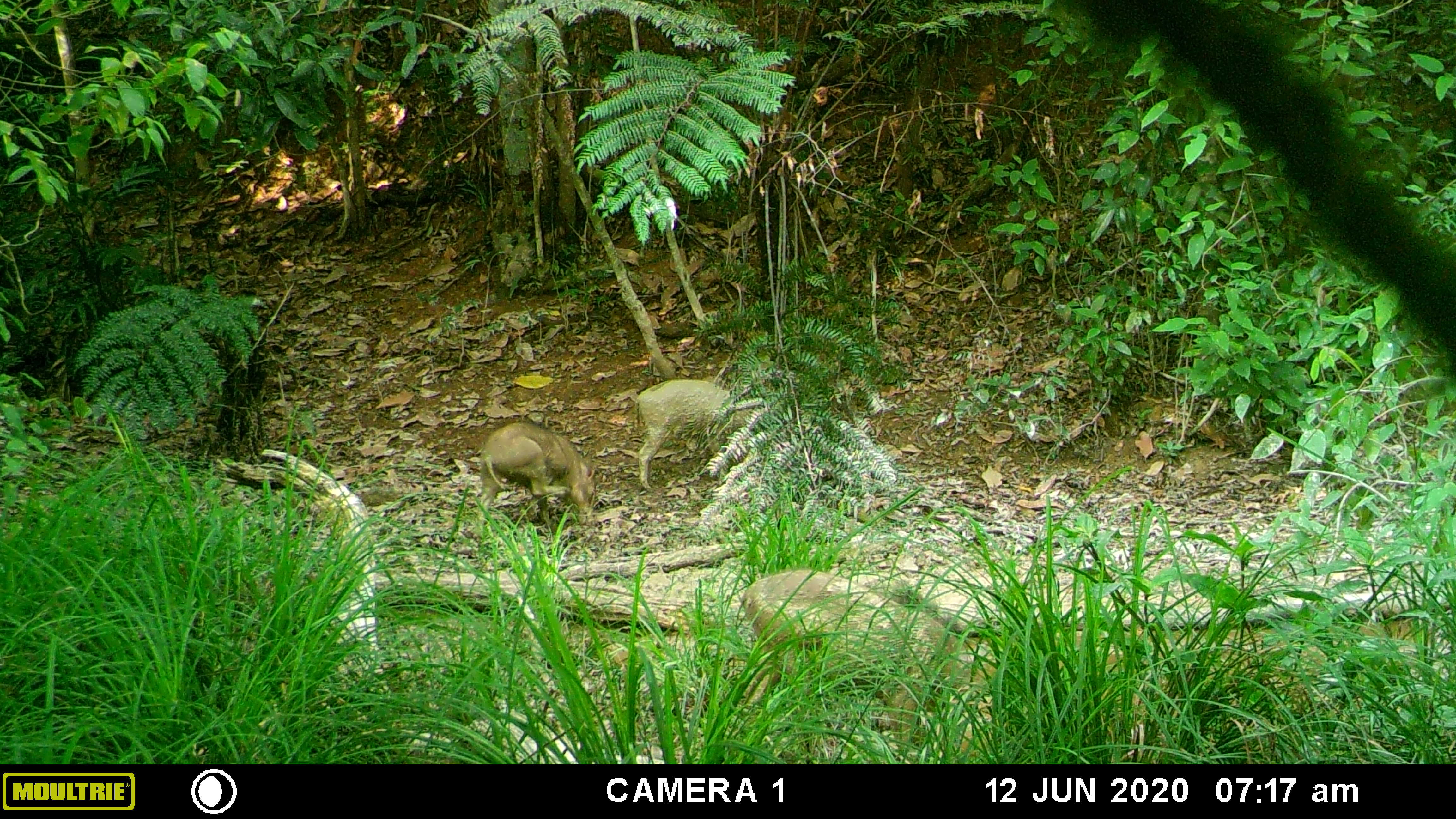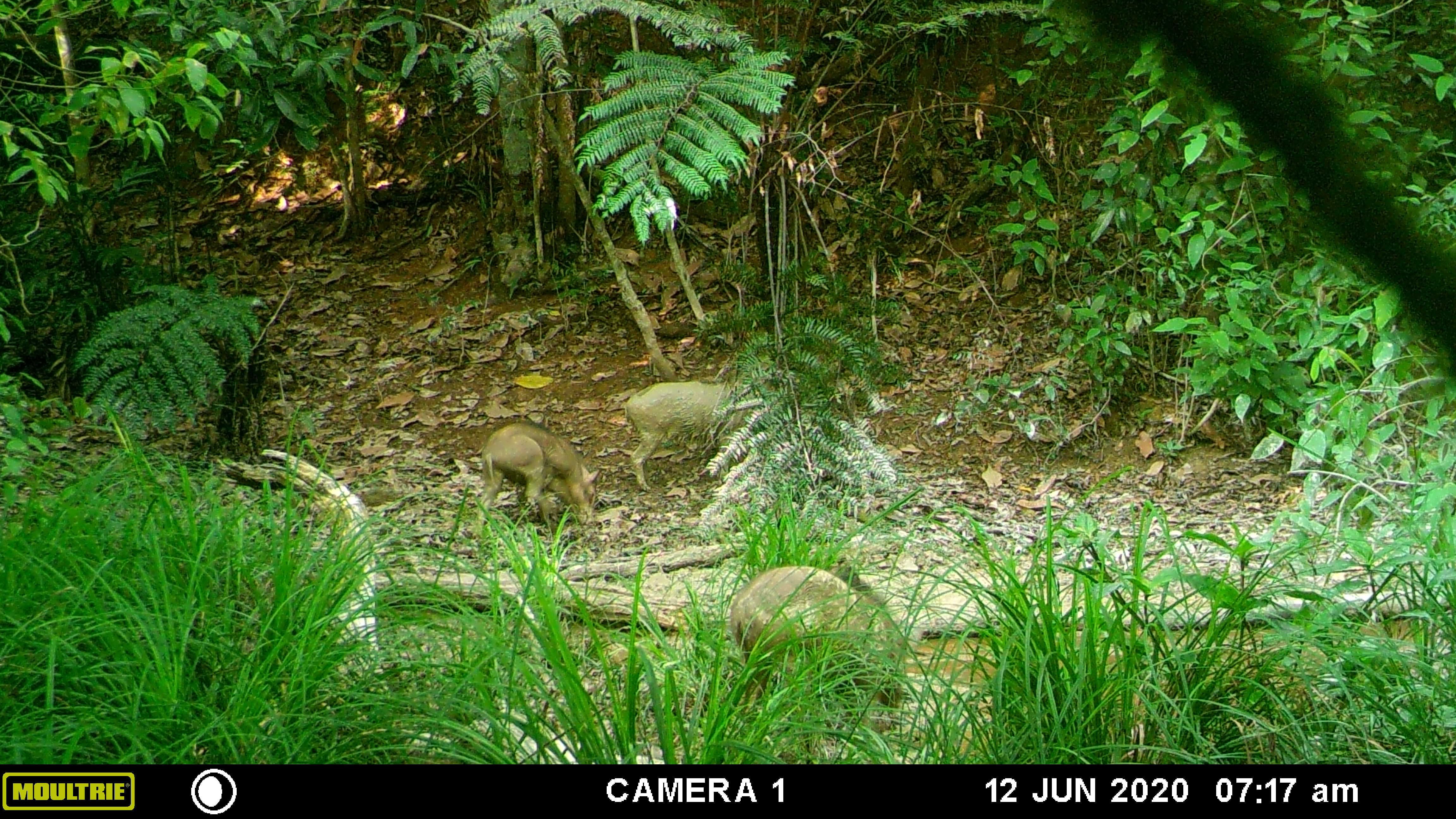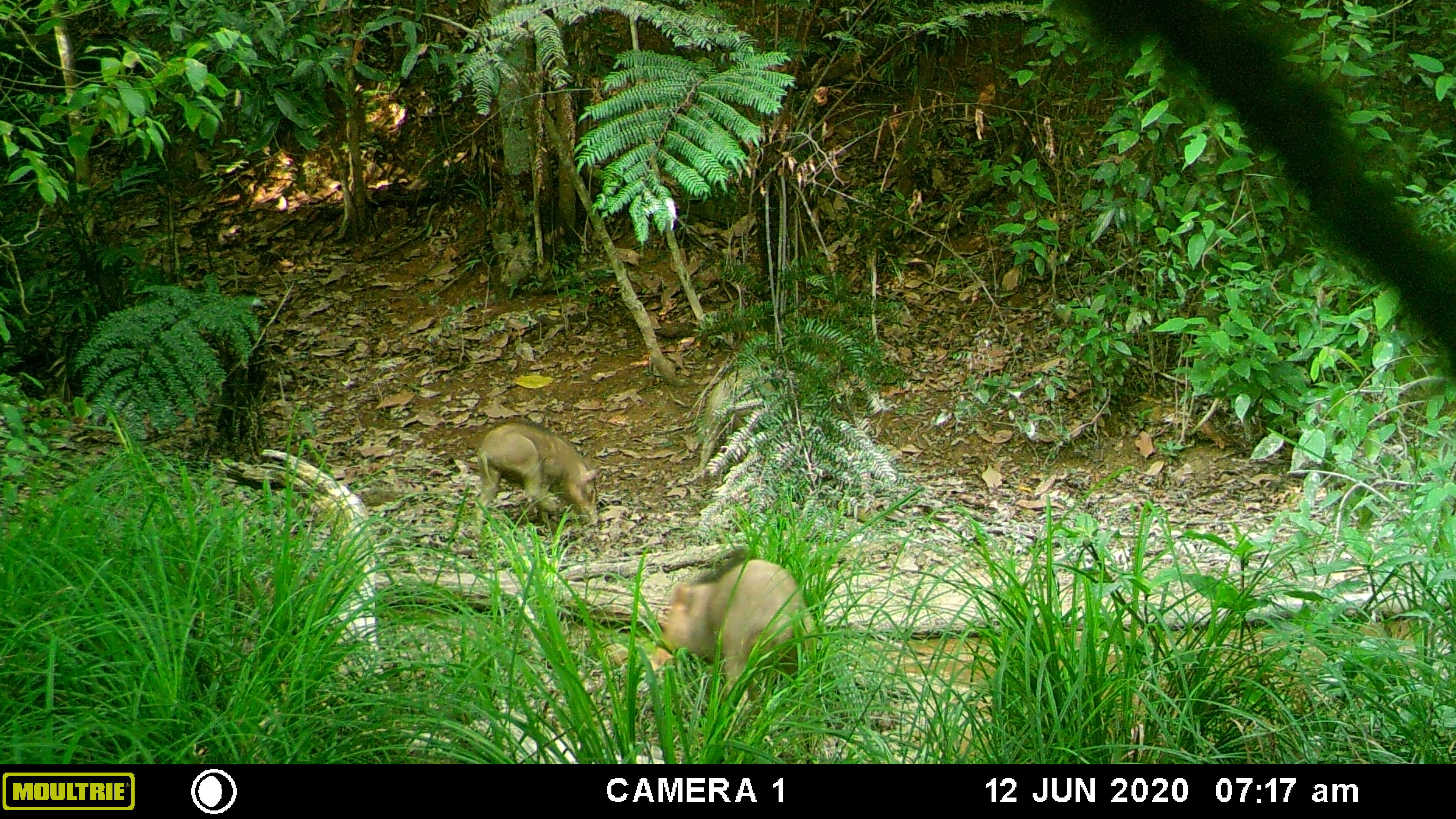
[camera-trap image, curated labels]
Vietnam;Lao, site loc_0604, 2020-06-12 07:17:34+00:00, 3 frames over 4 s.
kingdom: Animalia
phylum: Chordata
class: Mammalia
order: Artiodactyla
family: Suidae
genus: Sus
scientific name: Sus scrofa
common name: eurasian wild pig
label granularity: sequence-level